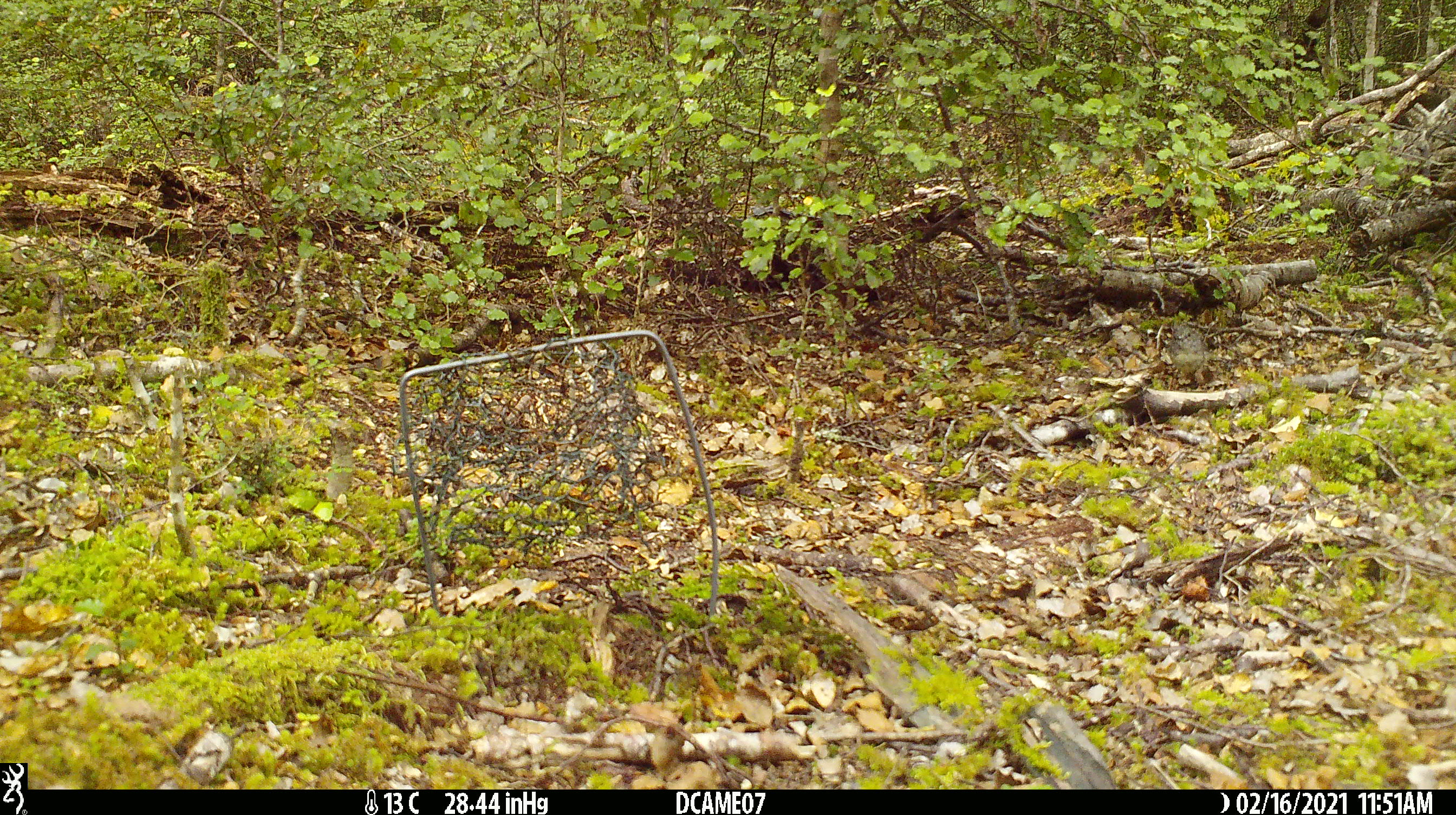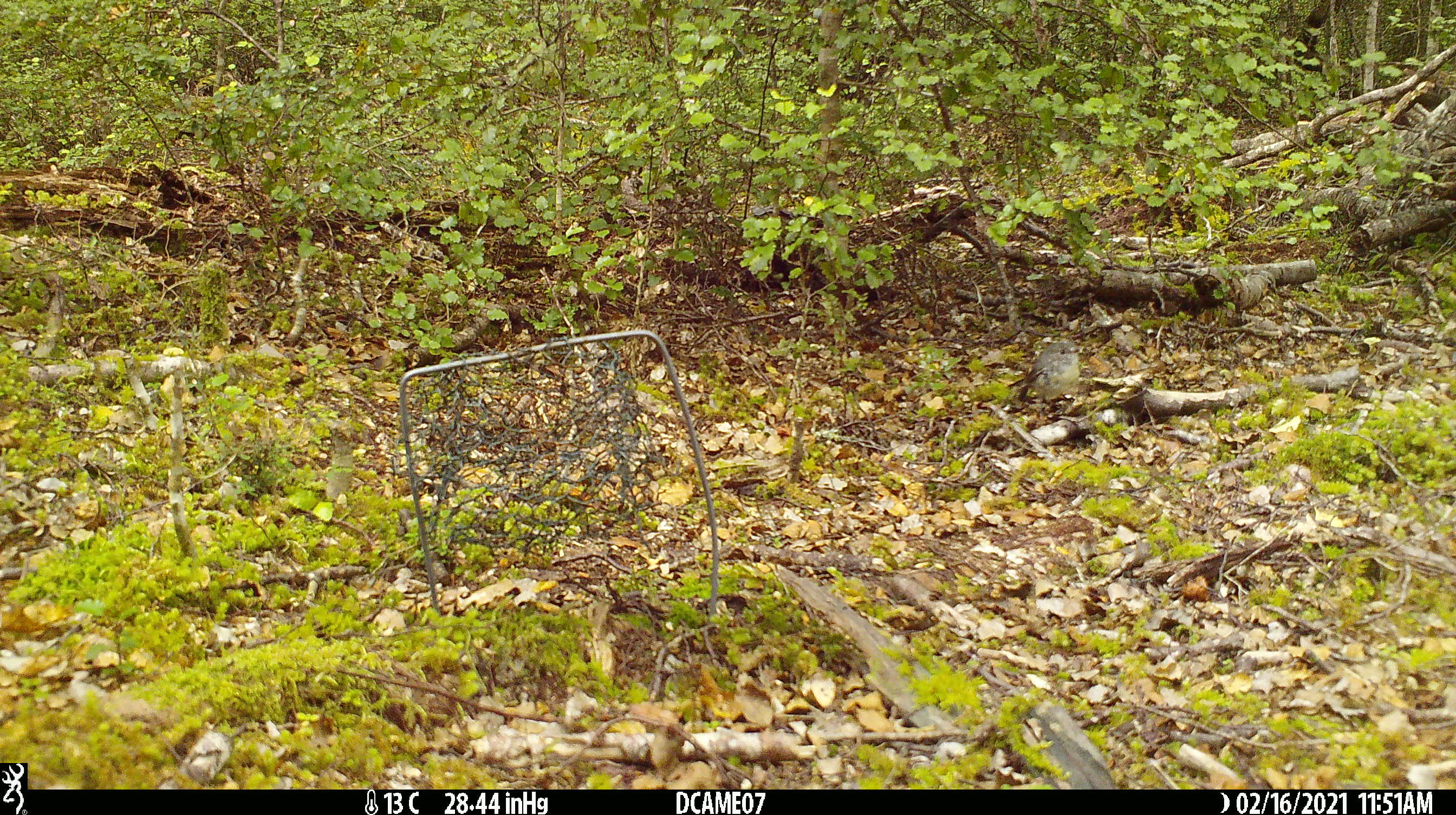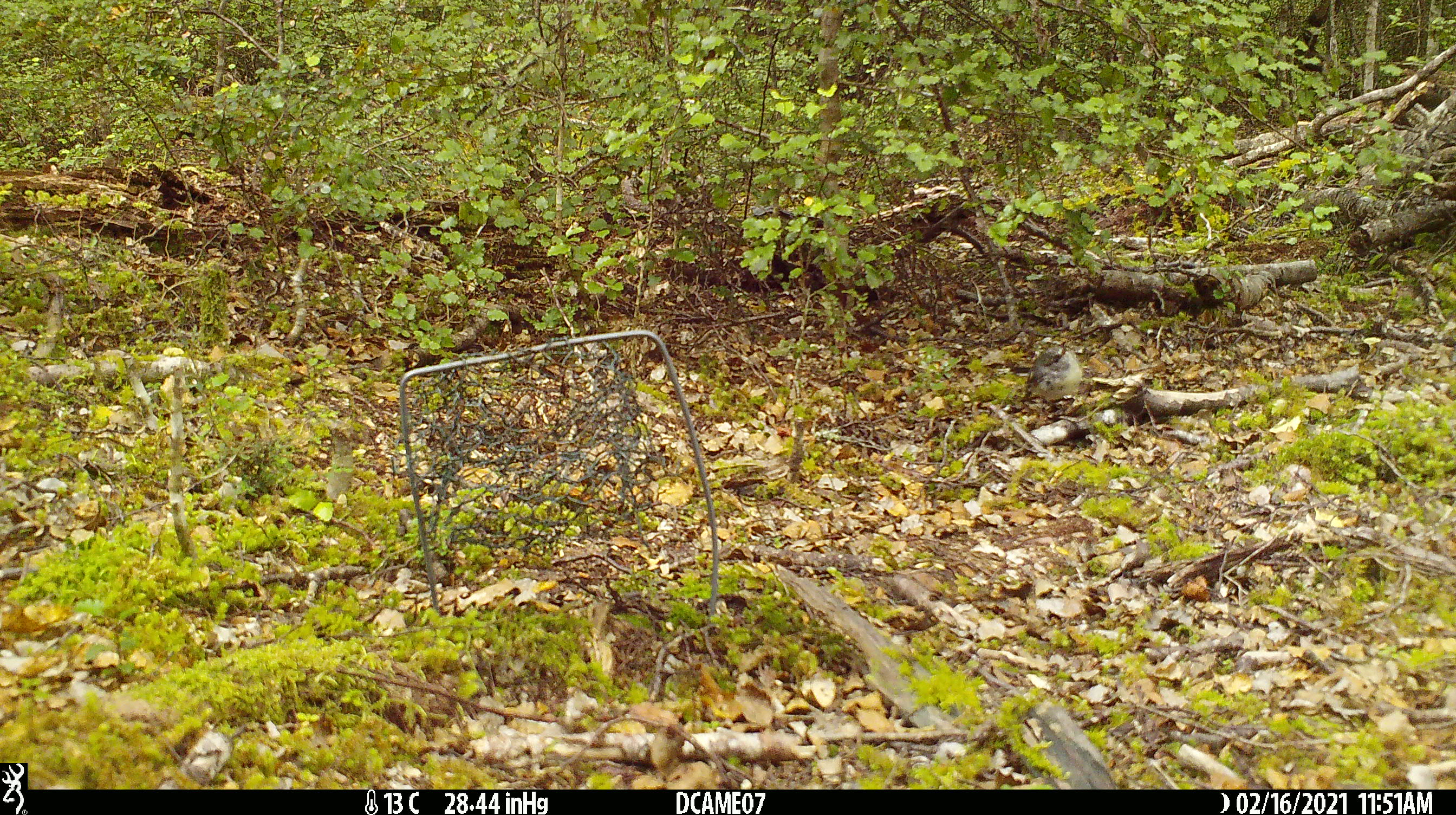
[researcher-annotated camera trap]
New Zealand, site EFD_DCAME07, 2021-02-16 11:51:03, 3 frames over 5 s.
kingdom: Animalia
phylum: Chordata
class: Aves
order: Passeriformes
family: Petroicidae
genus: Petroica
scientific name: Petroica macrocephala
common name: tomtit